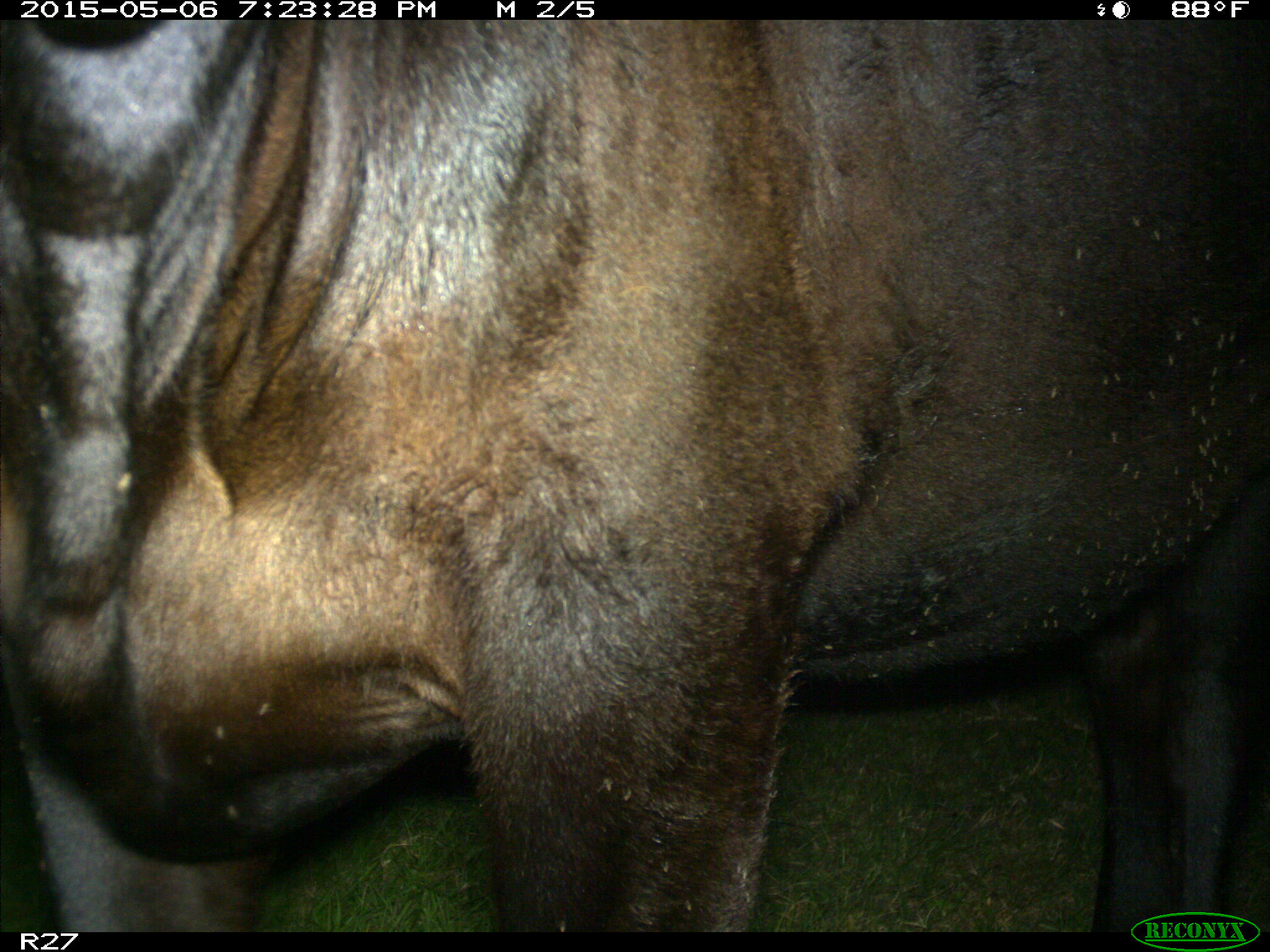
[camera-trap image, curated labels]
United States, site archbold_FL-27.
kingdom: Animalia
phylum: Chordata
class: Mammalia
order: Artiodactyla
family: Bovidae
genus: Bos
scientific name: Bos taurus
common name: domestic cow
Bos taurus (domestic cow).